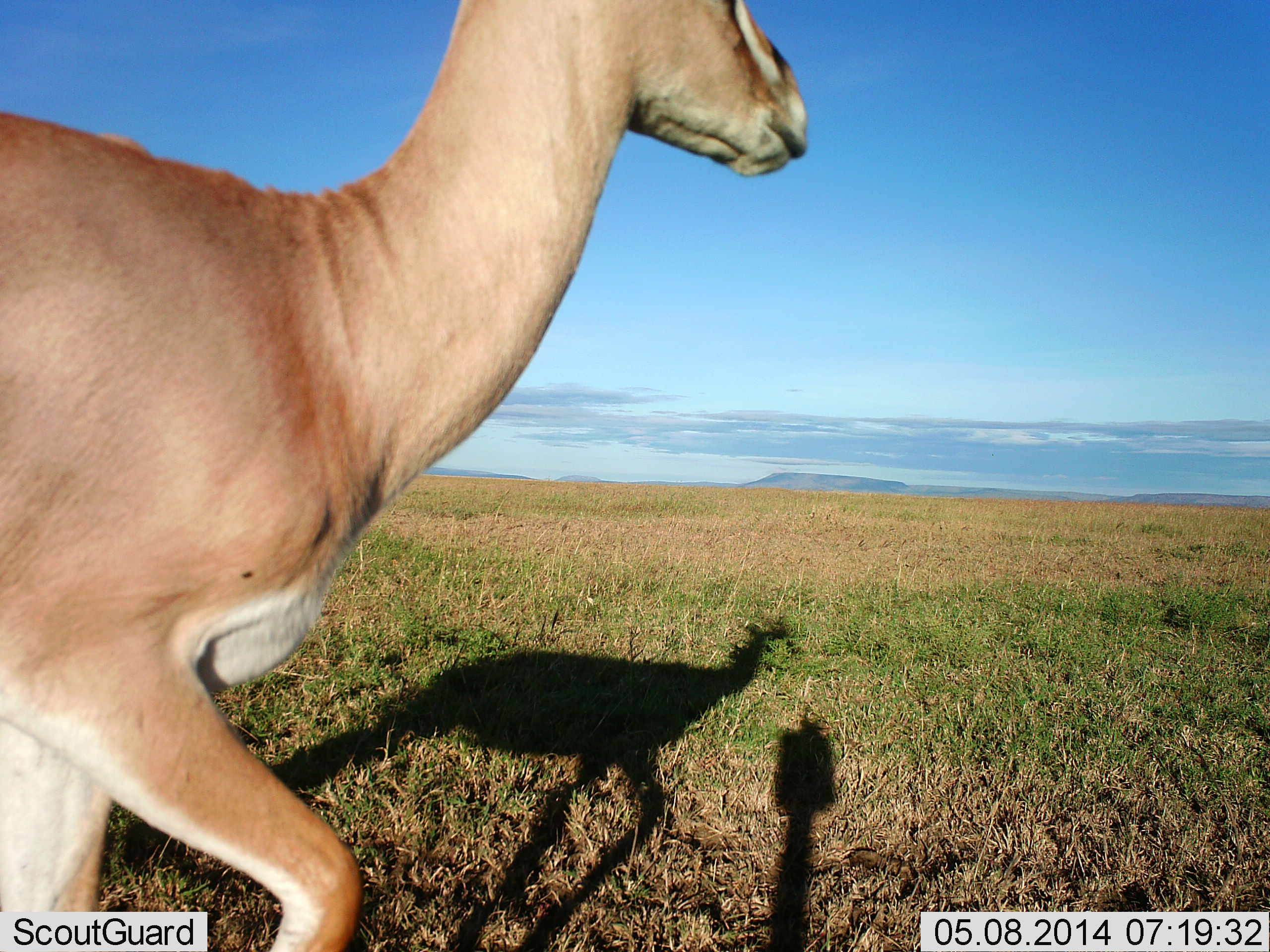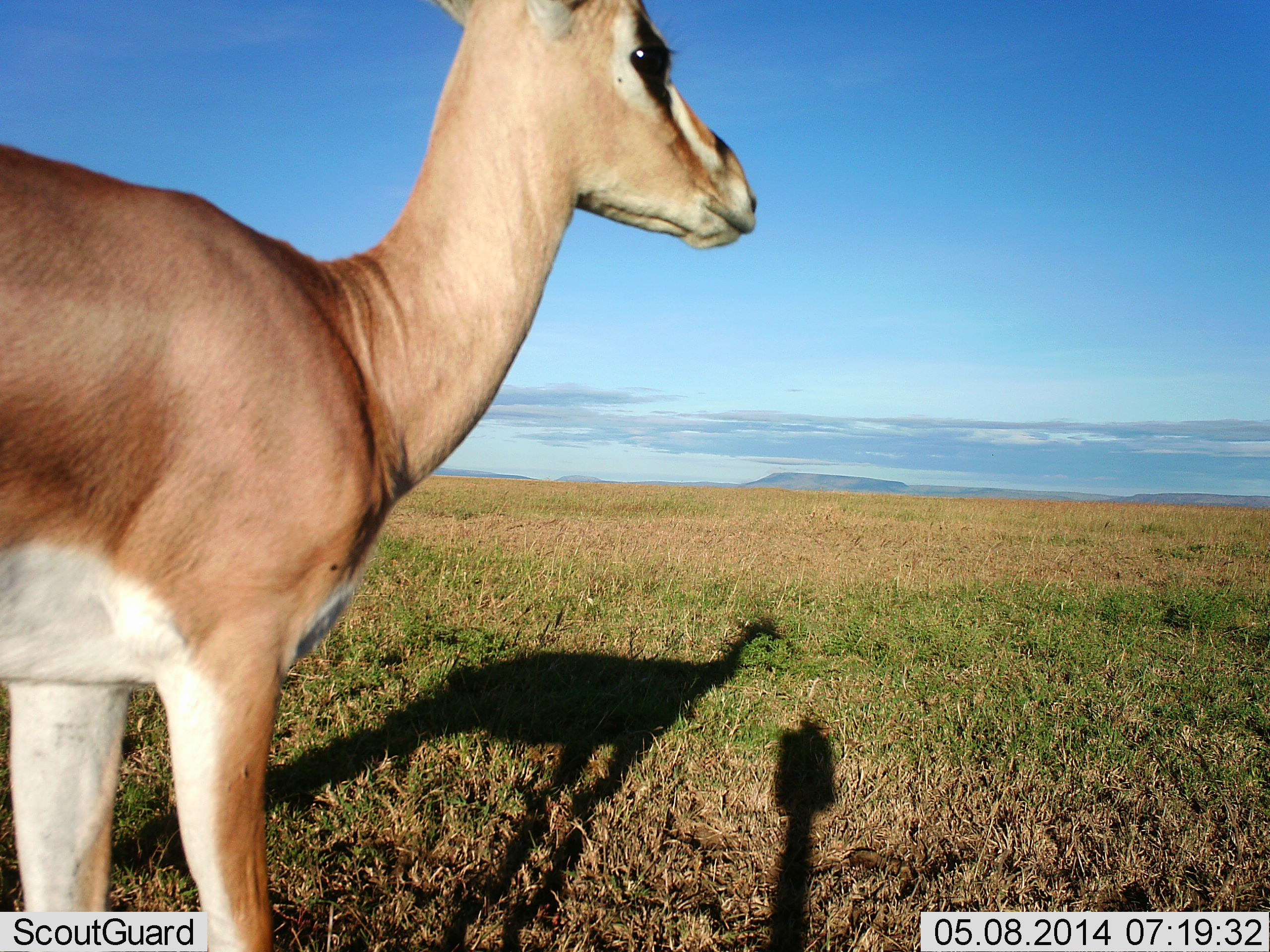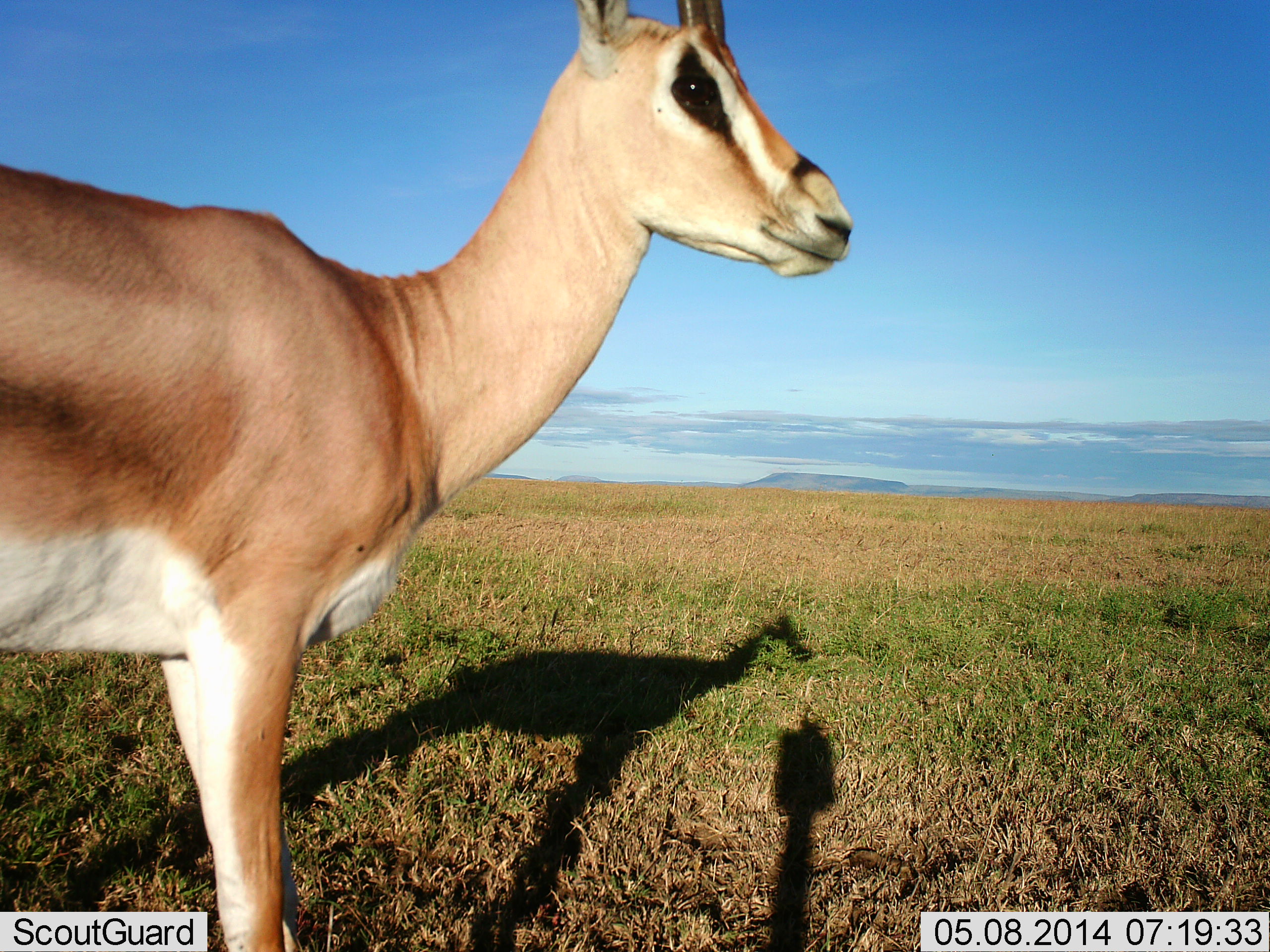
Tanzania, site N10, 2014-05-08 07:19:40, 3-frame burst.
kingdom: Animalia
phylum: Chordata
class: Mammalia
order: Artiodactyla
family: Bovidae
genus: Nanger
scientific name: Nanger granti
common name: grant's gazelle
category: gazellegrants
Gazellegrants (grant's gazelle) (Nanger granti), count 1. Behavior (volunteer vote fractions): standing 64%, resting 0%, moving 36%, interacting 0%. Young present (vote fraction): 0%. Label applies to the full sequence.